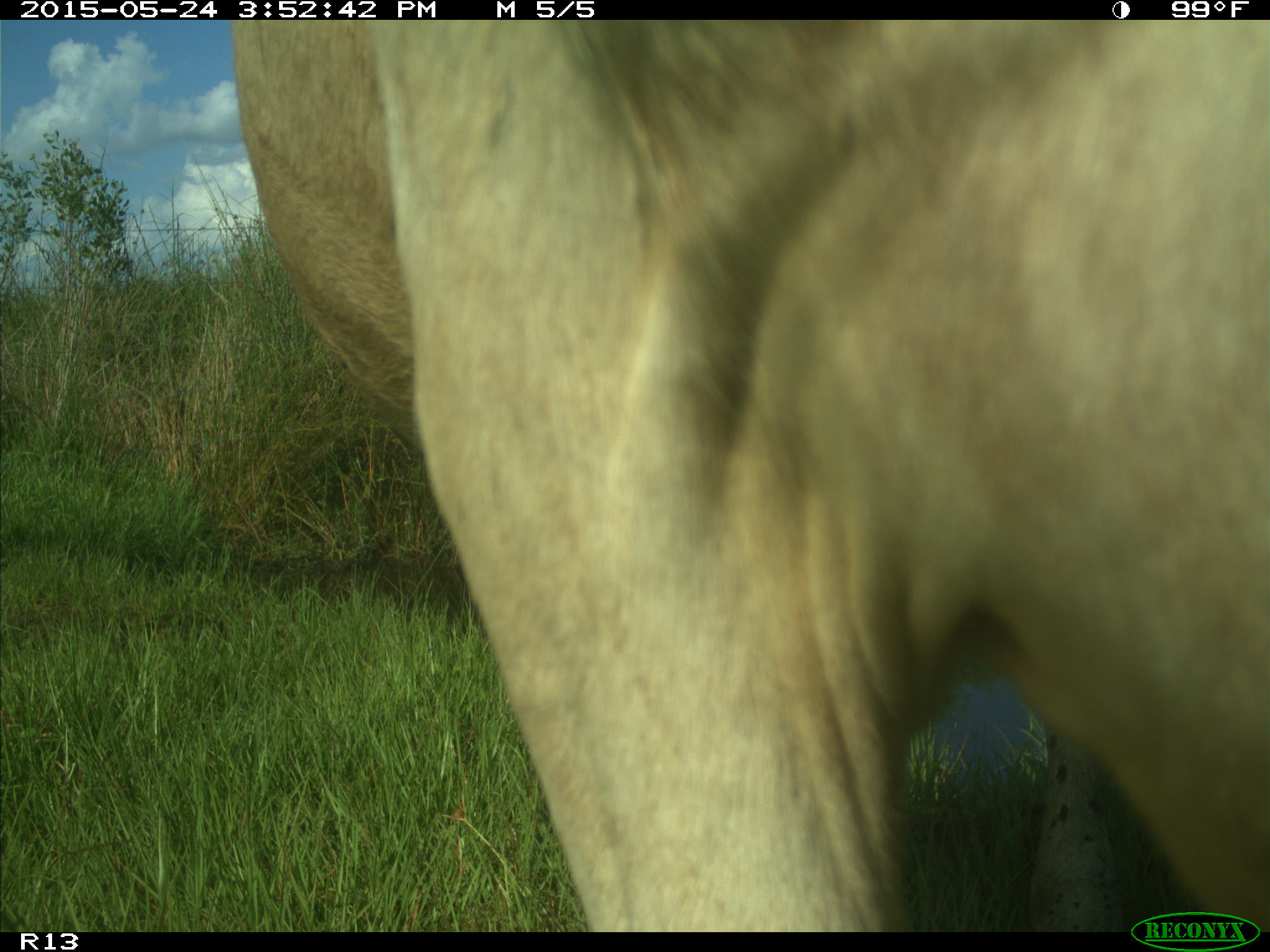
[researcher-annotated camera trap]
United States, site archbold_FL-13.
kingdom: Animalia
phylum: Chordata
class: Mammalia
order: Artiodactyla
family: Bovidae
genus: Bos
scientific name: Bos taurus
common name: domestic cow